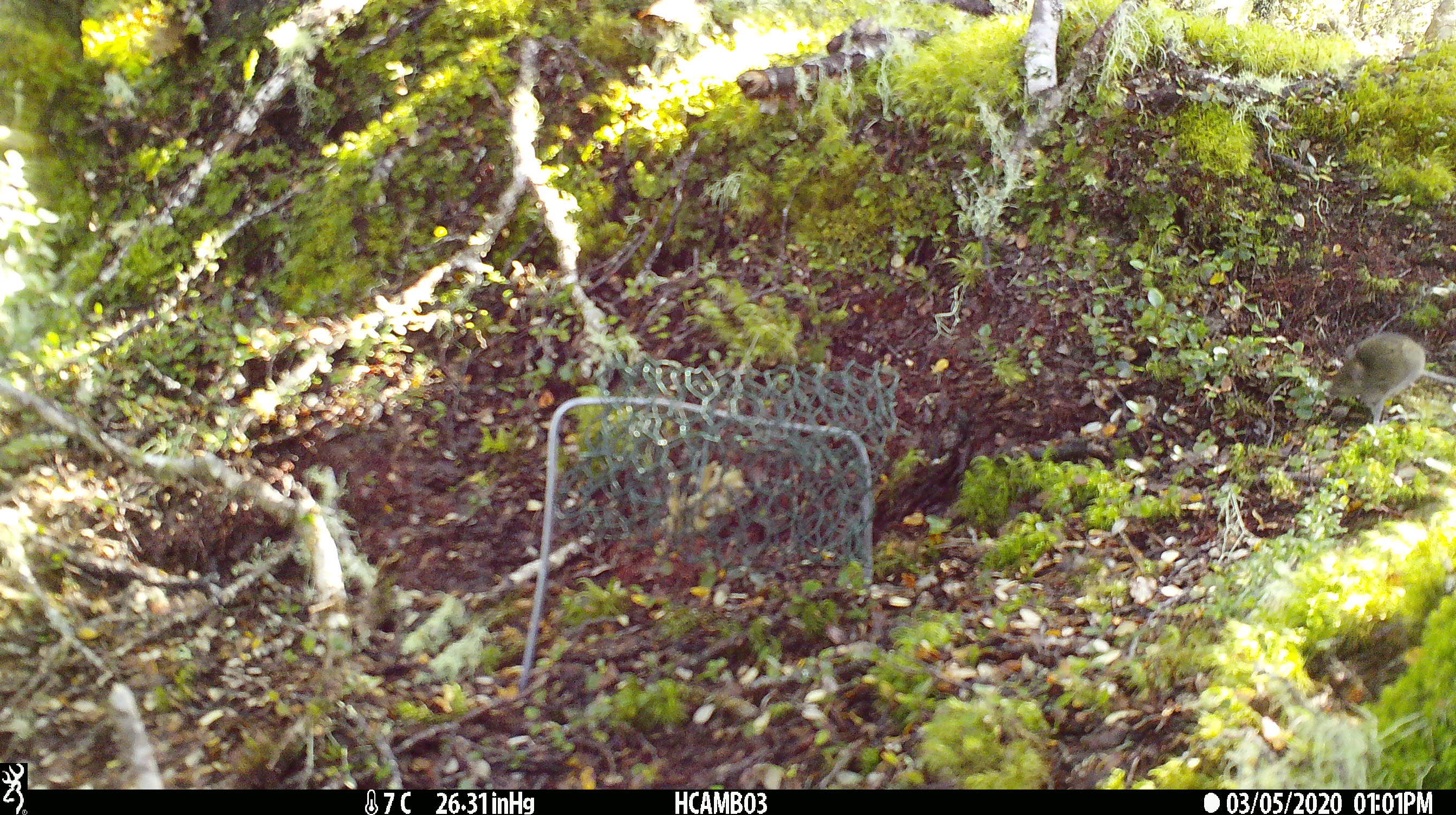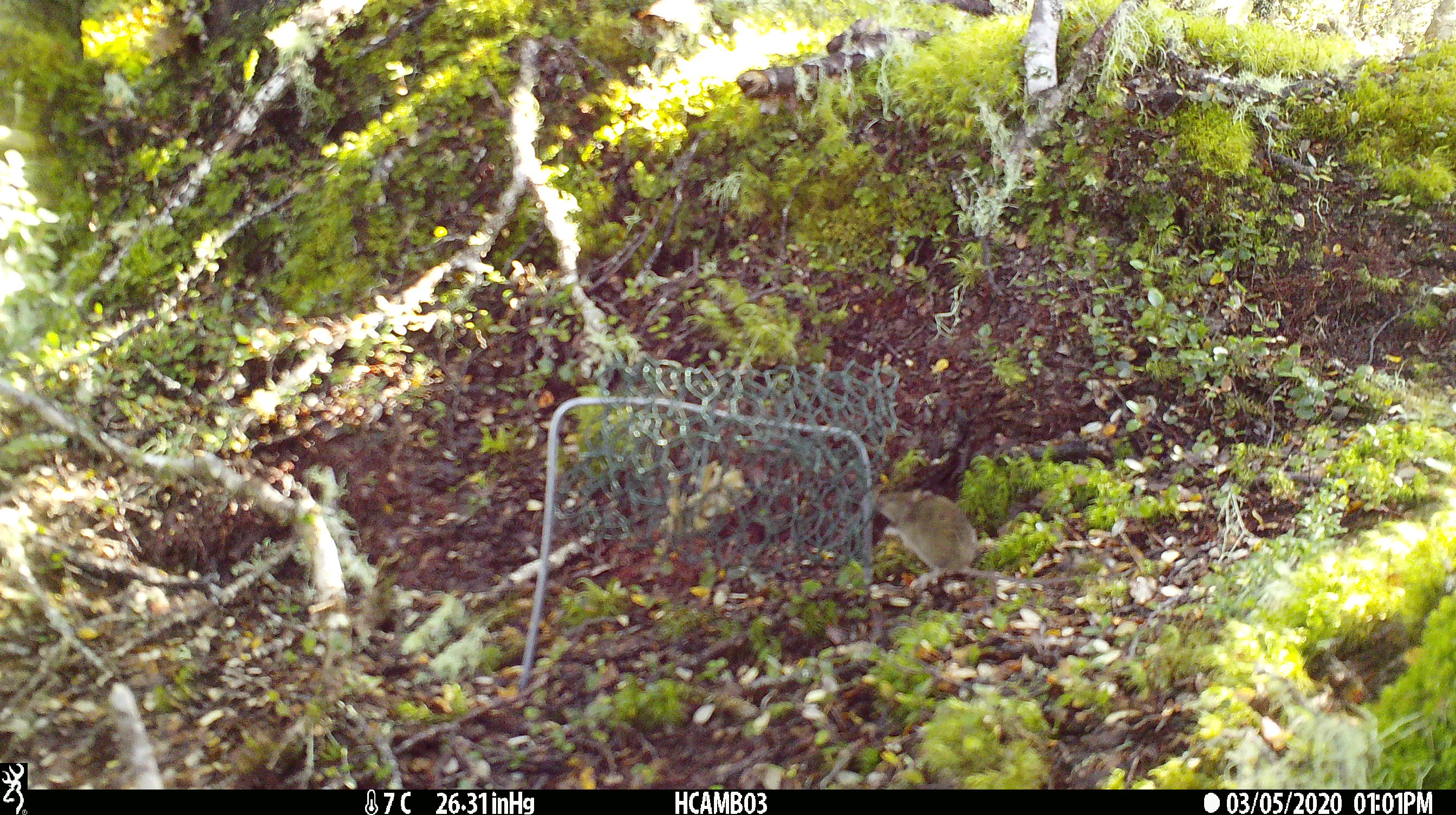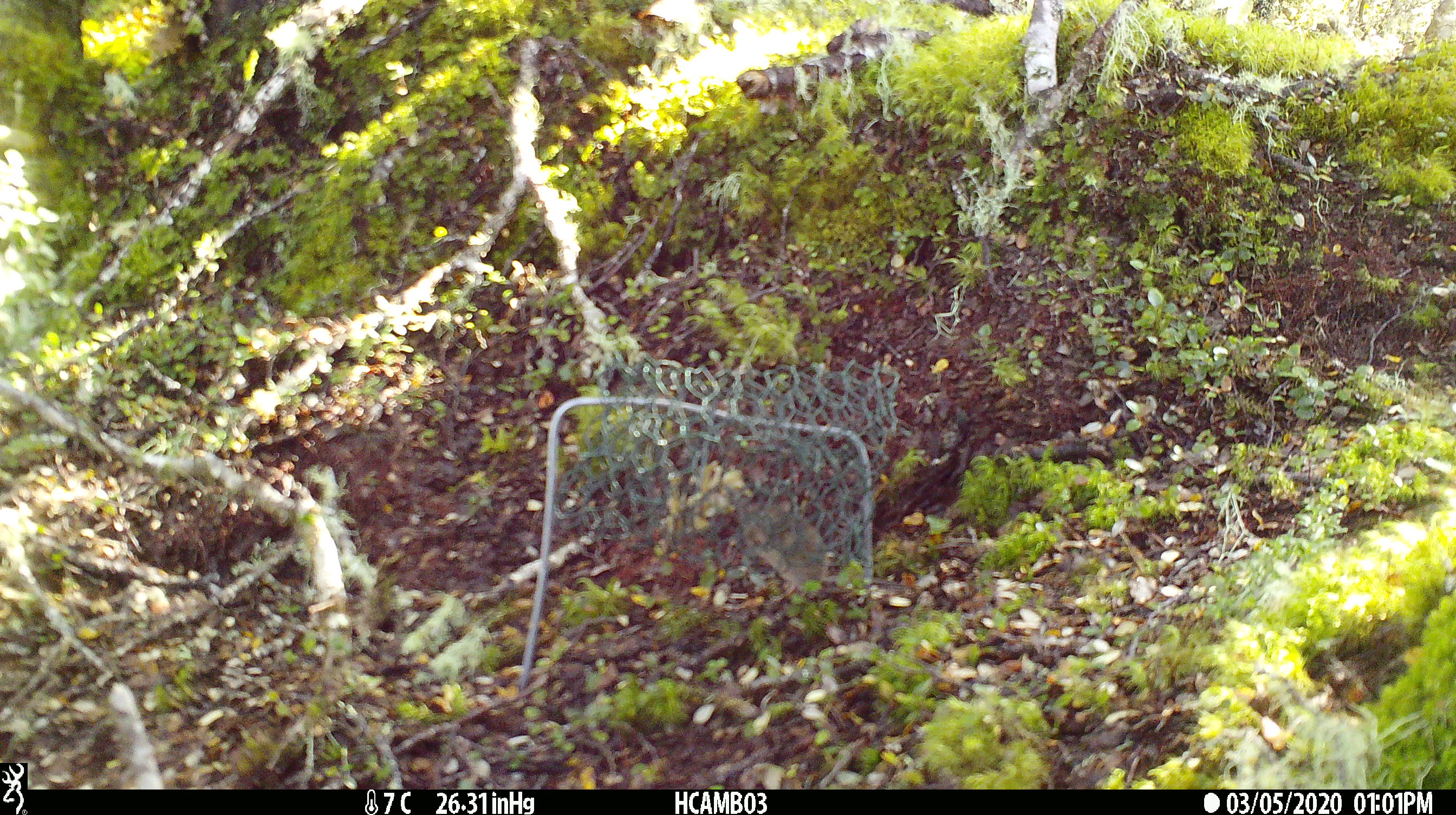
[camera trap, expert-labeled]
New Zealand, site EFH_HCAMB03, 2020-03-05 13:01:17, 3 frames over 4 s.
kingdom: Animalia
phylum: Chordata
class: Mammalia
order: Rodentia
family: Muridae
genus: Mus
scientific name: Mus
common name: mouse